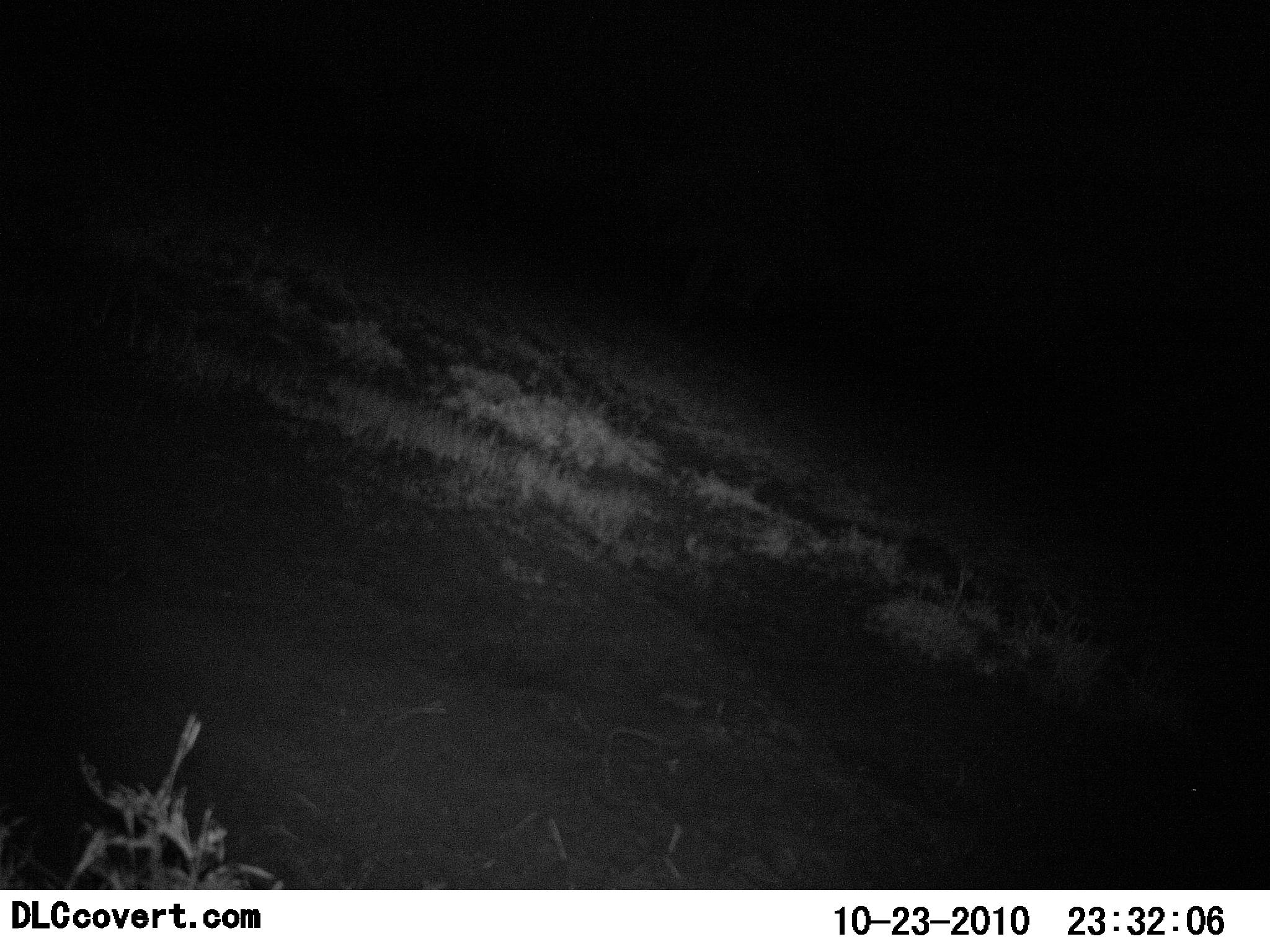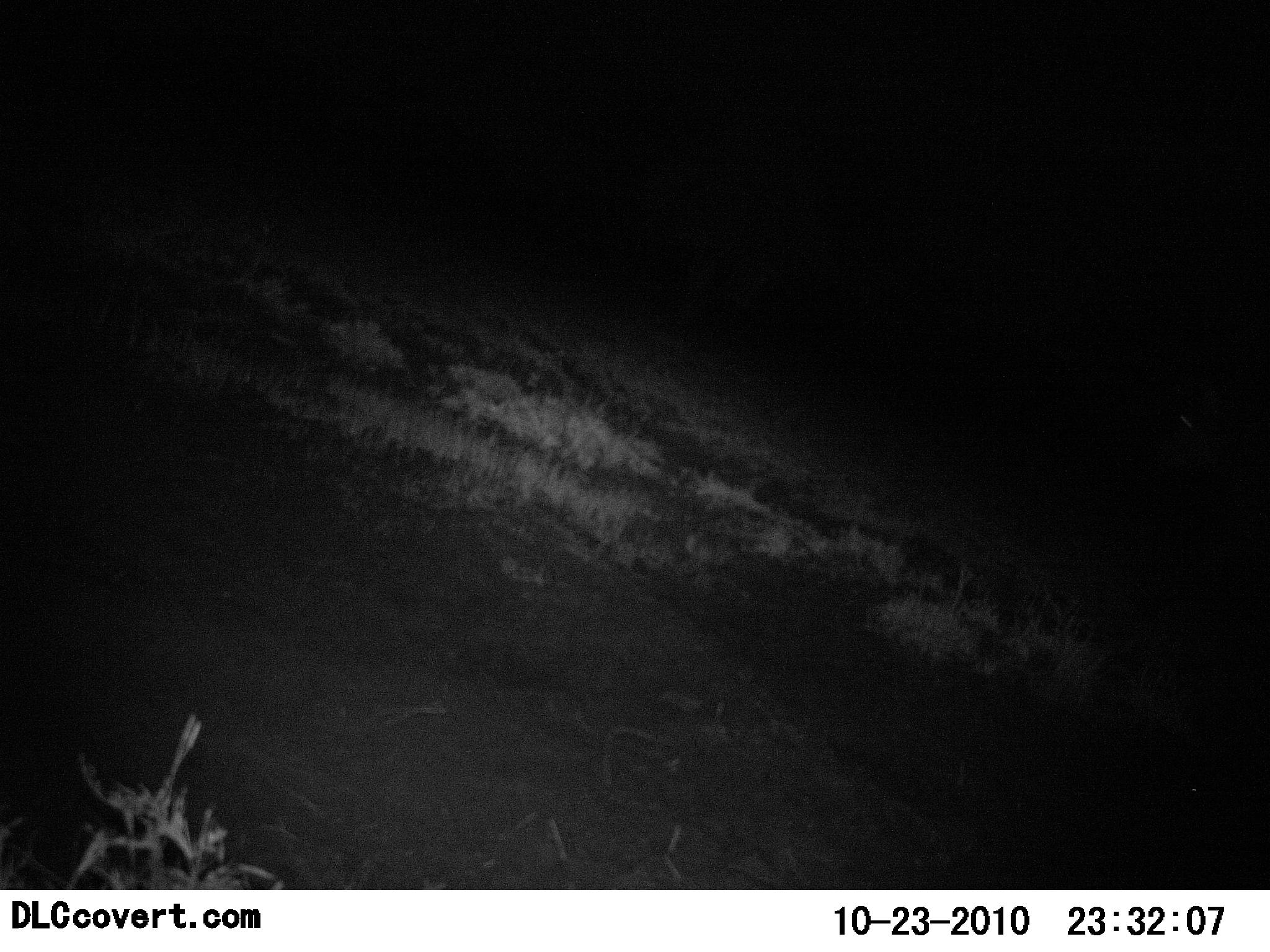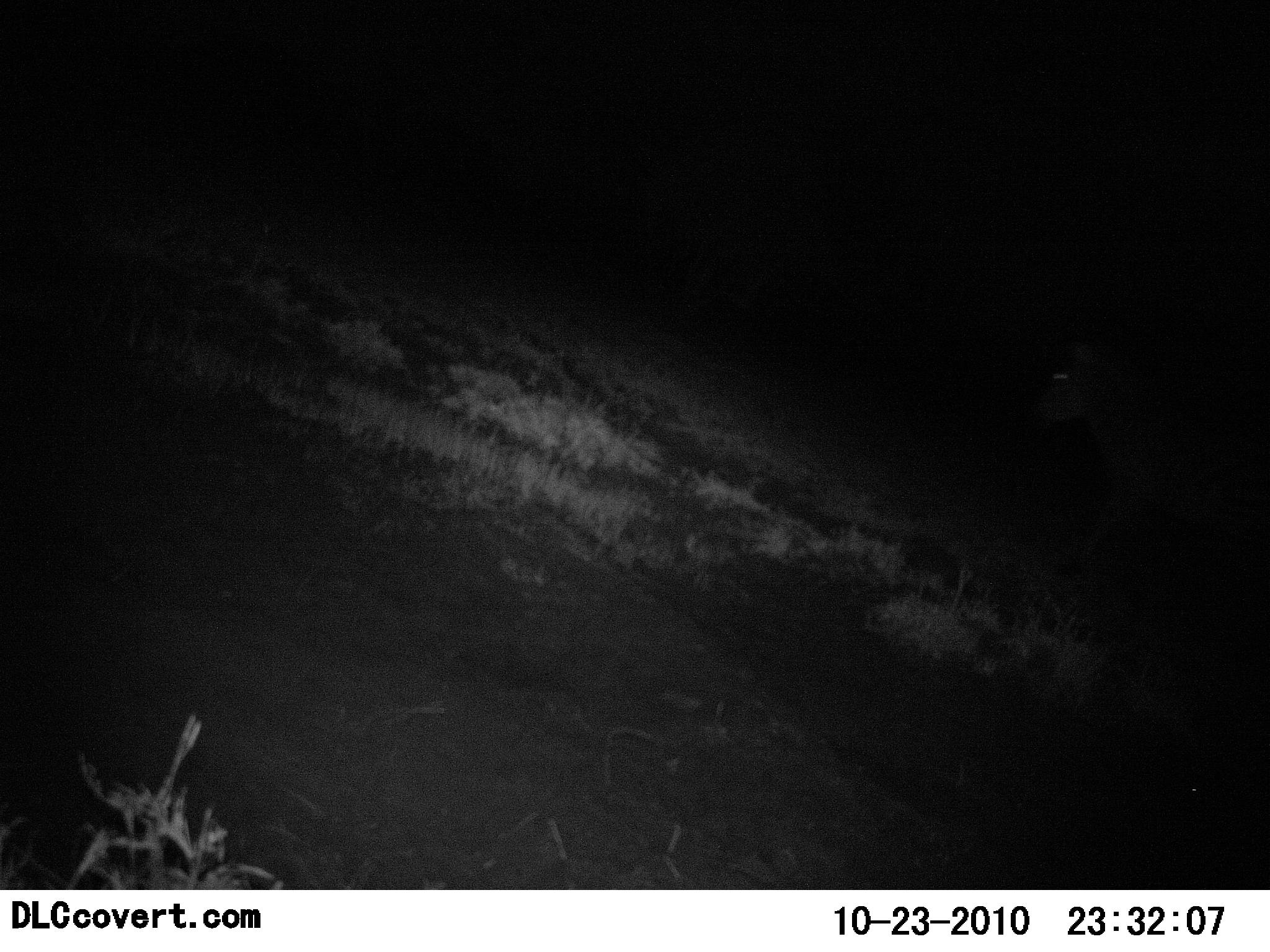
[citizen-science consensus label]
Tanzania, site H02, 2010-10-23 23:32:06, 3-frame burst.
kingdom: Animalia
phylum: Chordata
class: Mammalia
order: Perissodactyla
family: Equidae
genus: Equus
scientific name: Equus quagga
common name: plains zebra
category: zebra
Zebra (plains zebra) (Equus quagga), count 1. Behavior (volunteer vote fractions): standing 0%, resting 0%, moving 100%, interacting 0%. Young present (vote fraction): 0%. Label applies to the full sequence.